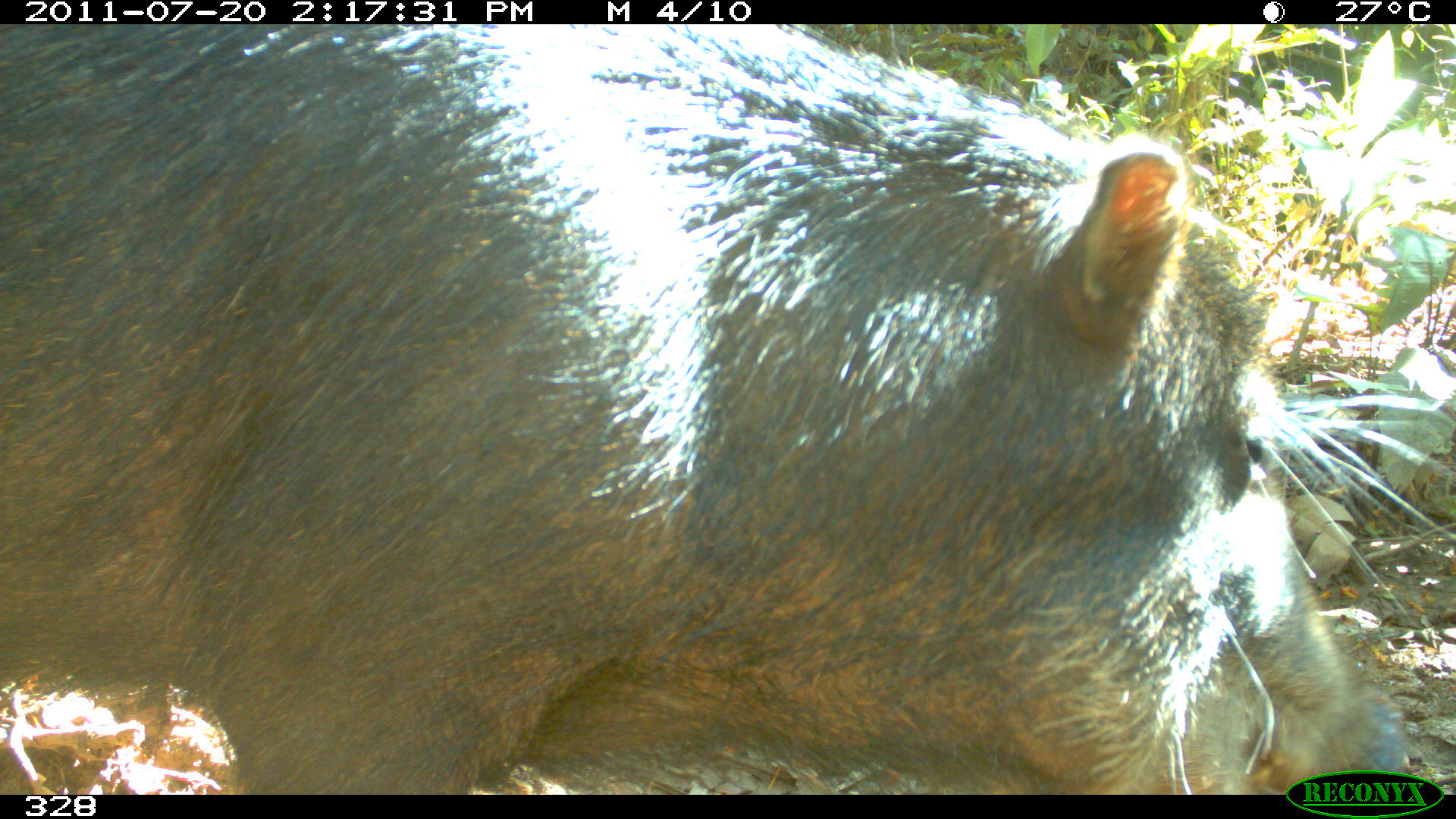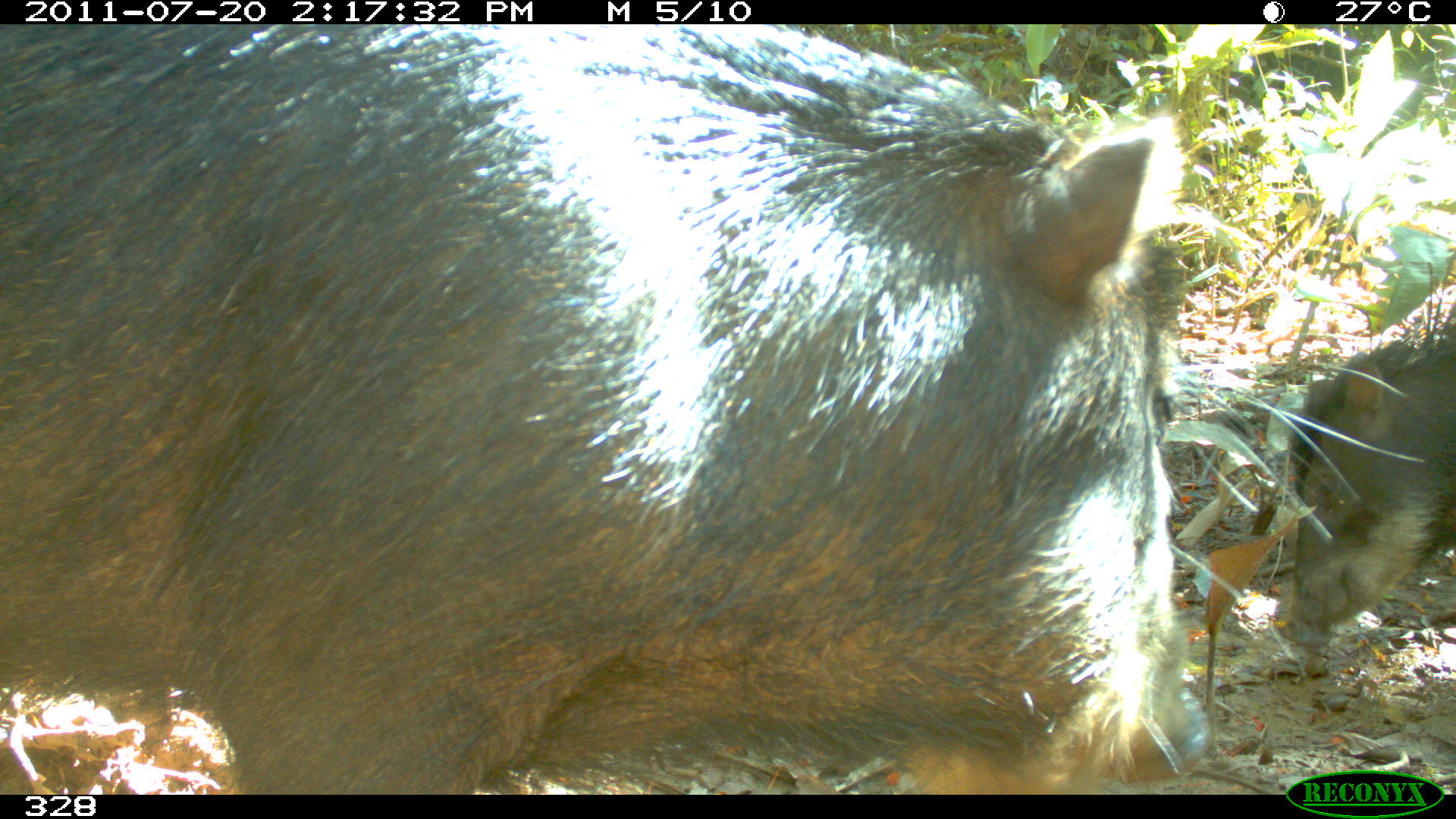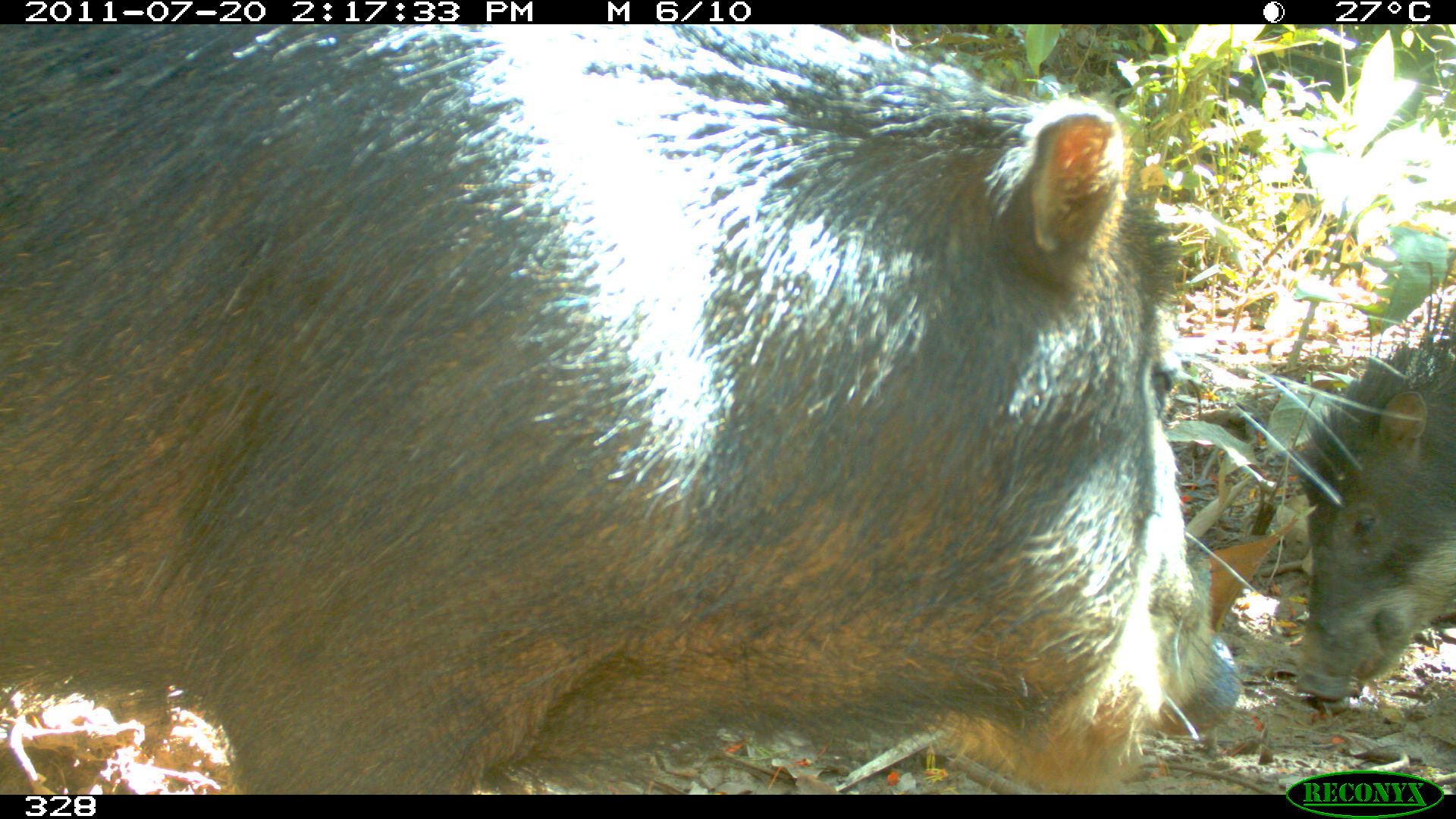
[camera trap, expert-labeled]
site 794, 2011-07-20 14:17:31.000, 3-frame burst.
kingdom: Animalia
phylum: Chordata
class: Mammalia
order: Artiodactyla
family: Tayassuidae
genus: Tayassu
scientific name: Tayassu pecari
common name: white-lipped peccary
Tayassu pecari (white-lipped peccary).